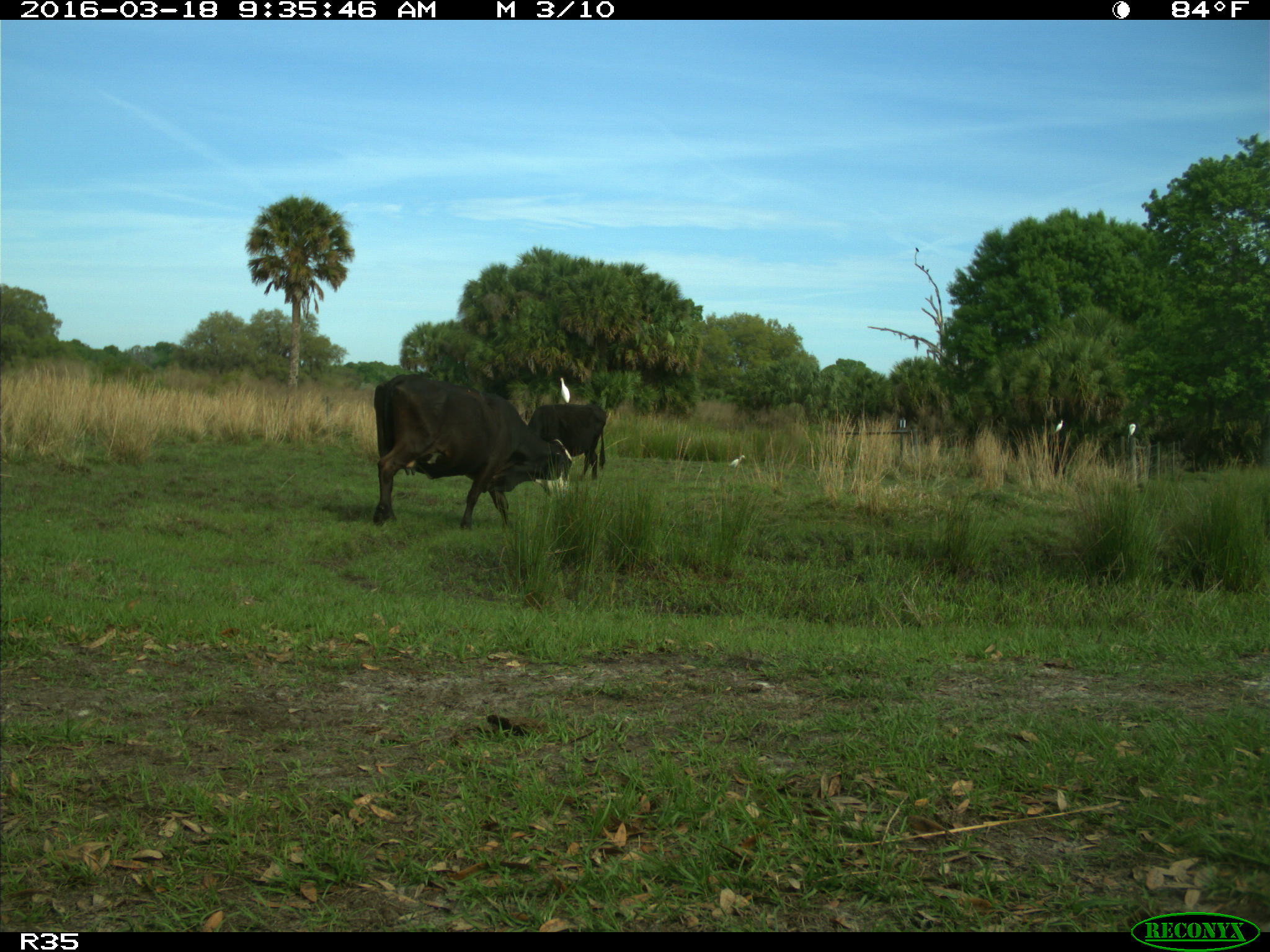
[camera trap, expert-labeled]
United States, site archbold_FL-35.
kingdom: Animalia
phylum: Chordata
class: Mammalia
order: Artiodactyla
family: Bovidae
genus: Bos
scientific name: Bos taurus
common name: domestic cow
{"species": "Bos taurus (domestic cow)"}